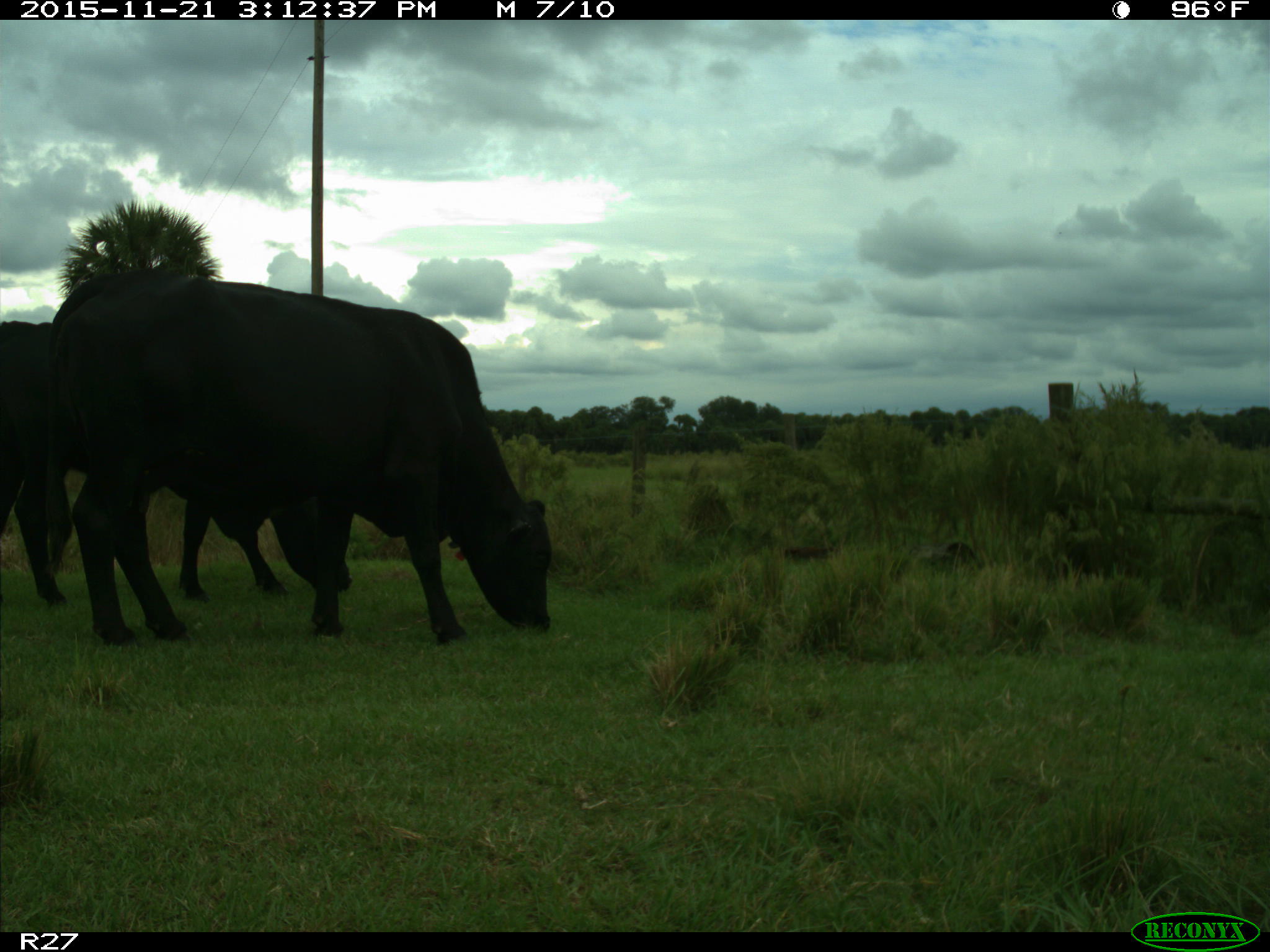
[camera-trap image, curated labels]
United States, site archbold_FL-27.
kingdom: Animalia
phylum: Chordata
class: Mammalia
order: Artiodactyla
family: Bovidae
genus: Bos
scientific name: Bos taurus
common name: domestic cow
Bos taurus (domestic cow).